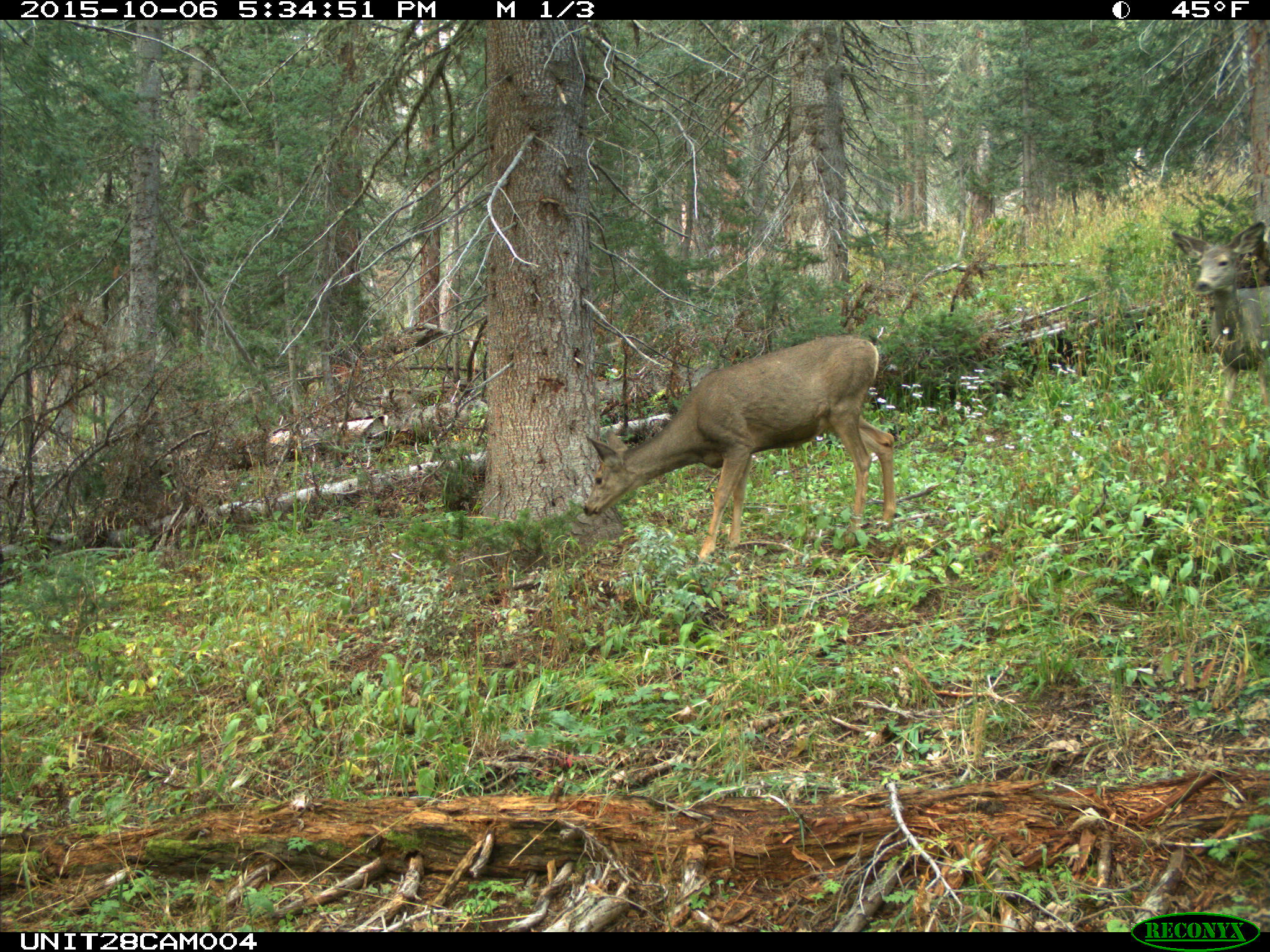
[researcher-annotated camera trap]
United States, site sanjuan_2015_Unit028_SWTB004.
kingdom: Animalia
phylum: Chordata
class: Mammalia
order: Artiodactyla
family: Cervidae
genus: Odocoileus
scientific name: Odocoileus hemionus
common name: mule deer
Odocoileus hemionus (mule deer).